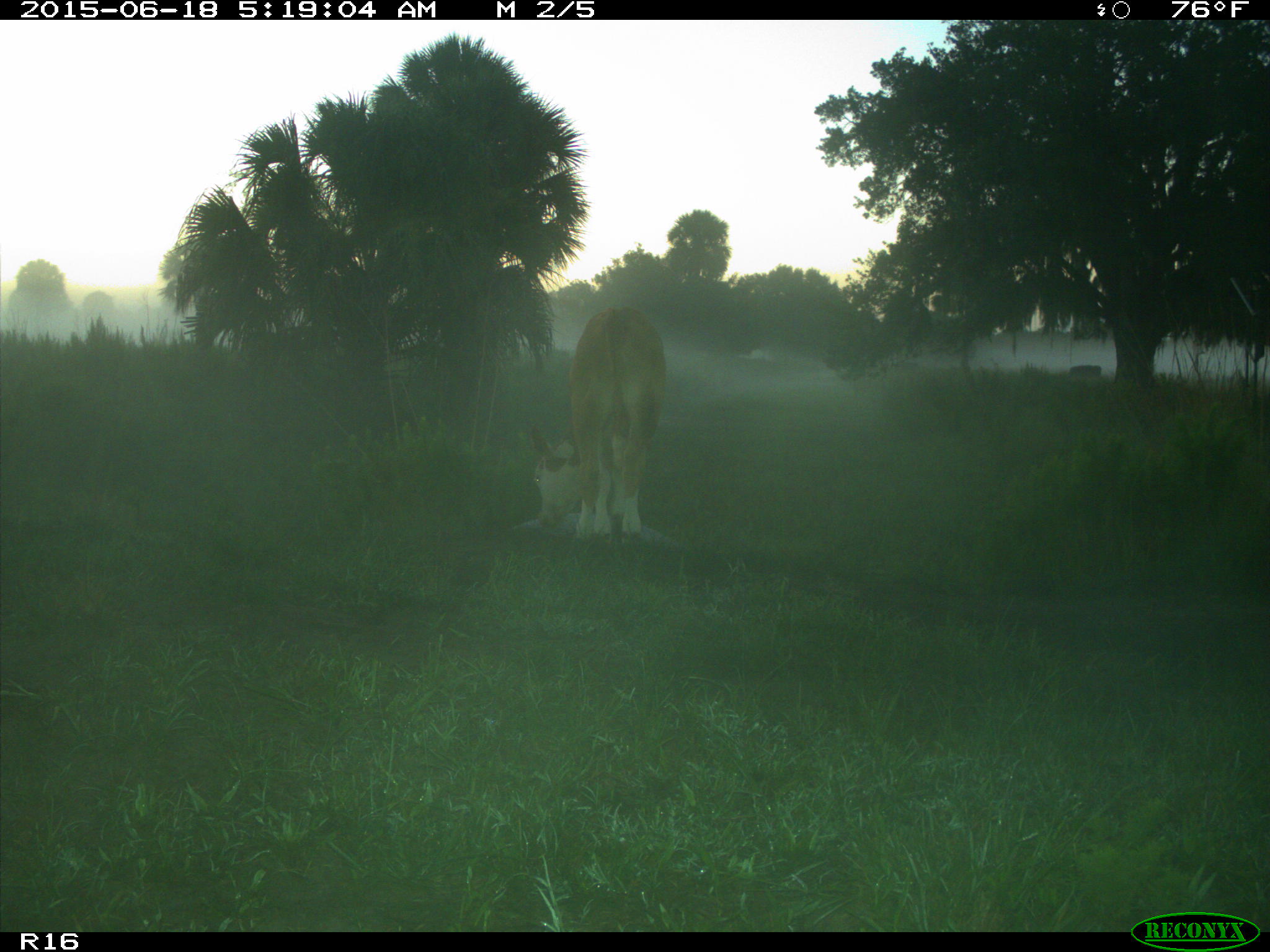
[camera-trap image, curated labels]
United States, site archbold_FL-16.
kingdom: Animalia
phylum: Chordata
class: Mammalia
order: Artiodactyla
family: Bovidae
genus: Bos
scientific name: Bos taurus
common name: domestic cow